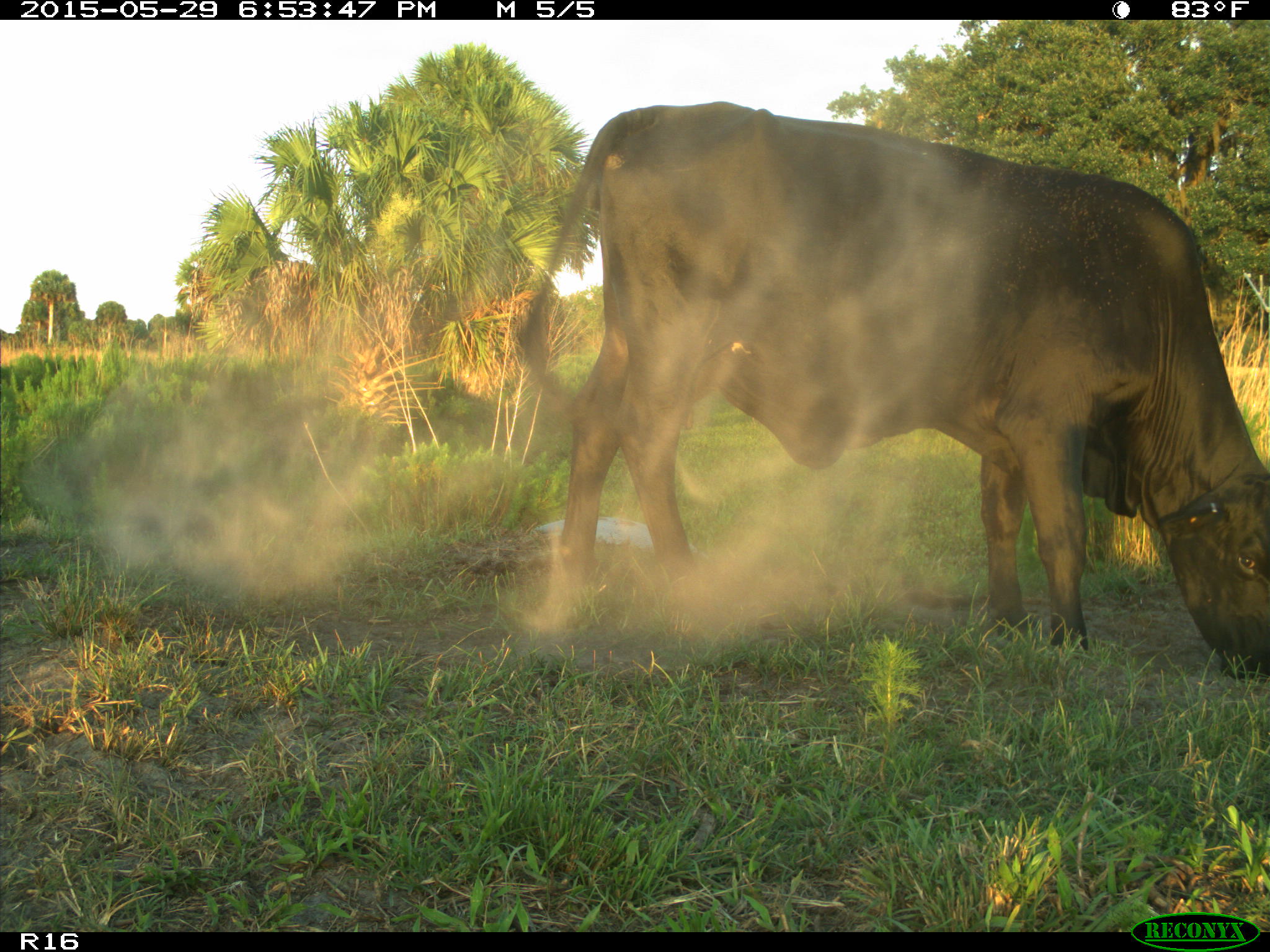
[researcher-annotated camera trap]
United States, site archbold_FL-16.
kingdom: Animalia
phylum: Chordata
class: Mammalia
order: Artiodactyla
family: Bovidae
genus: Bos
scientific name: Bos taurus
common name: domestic cow